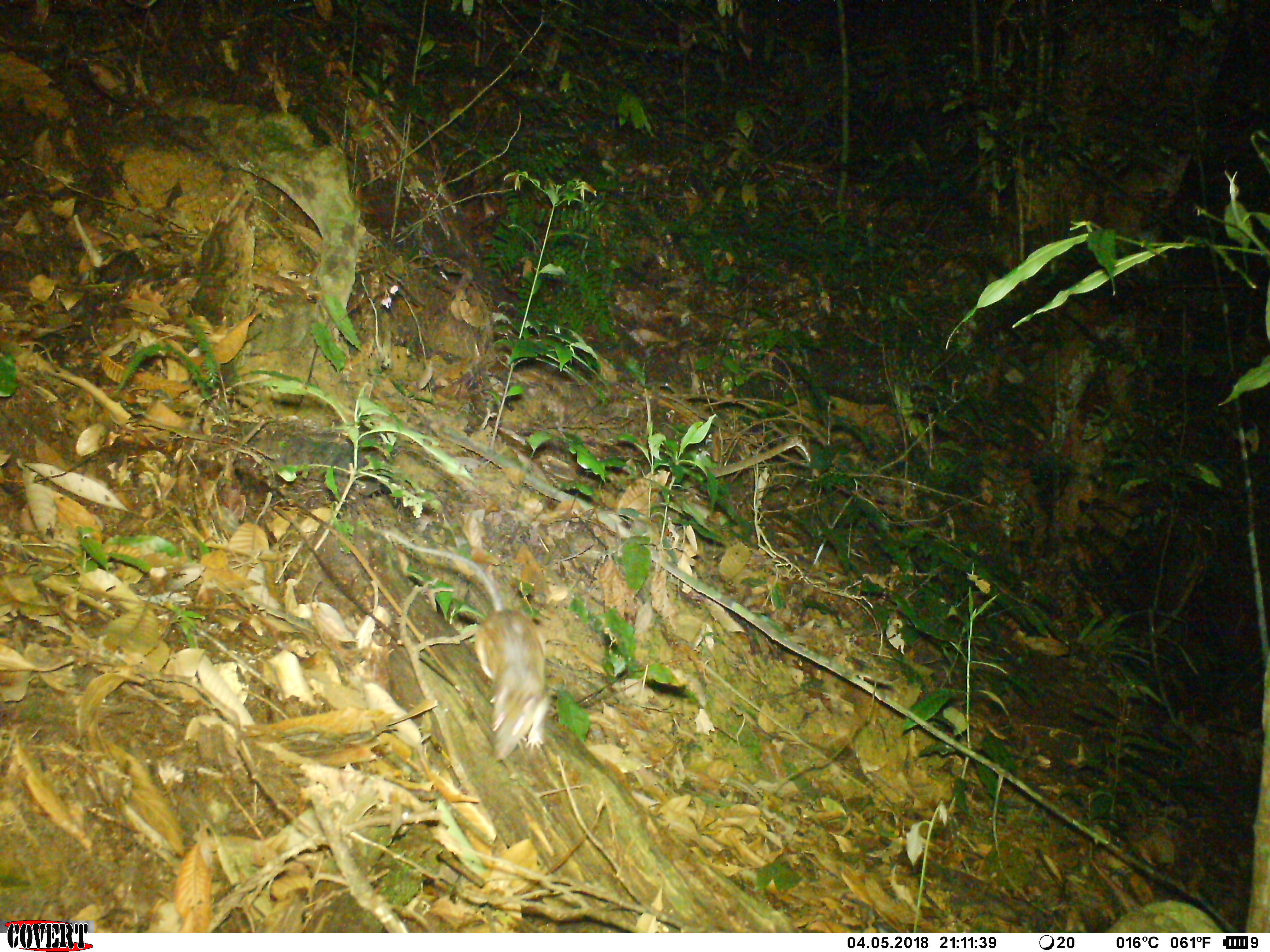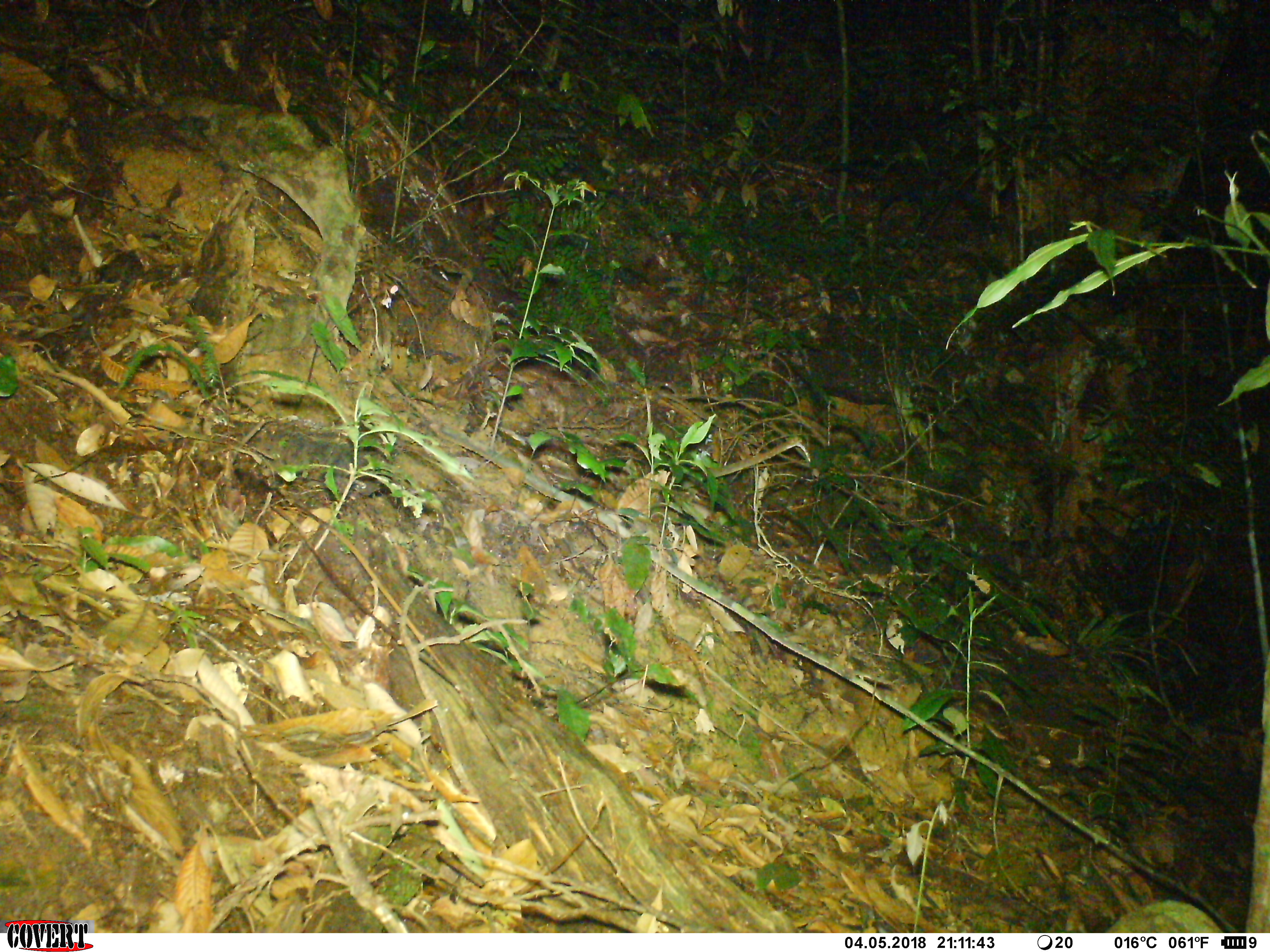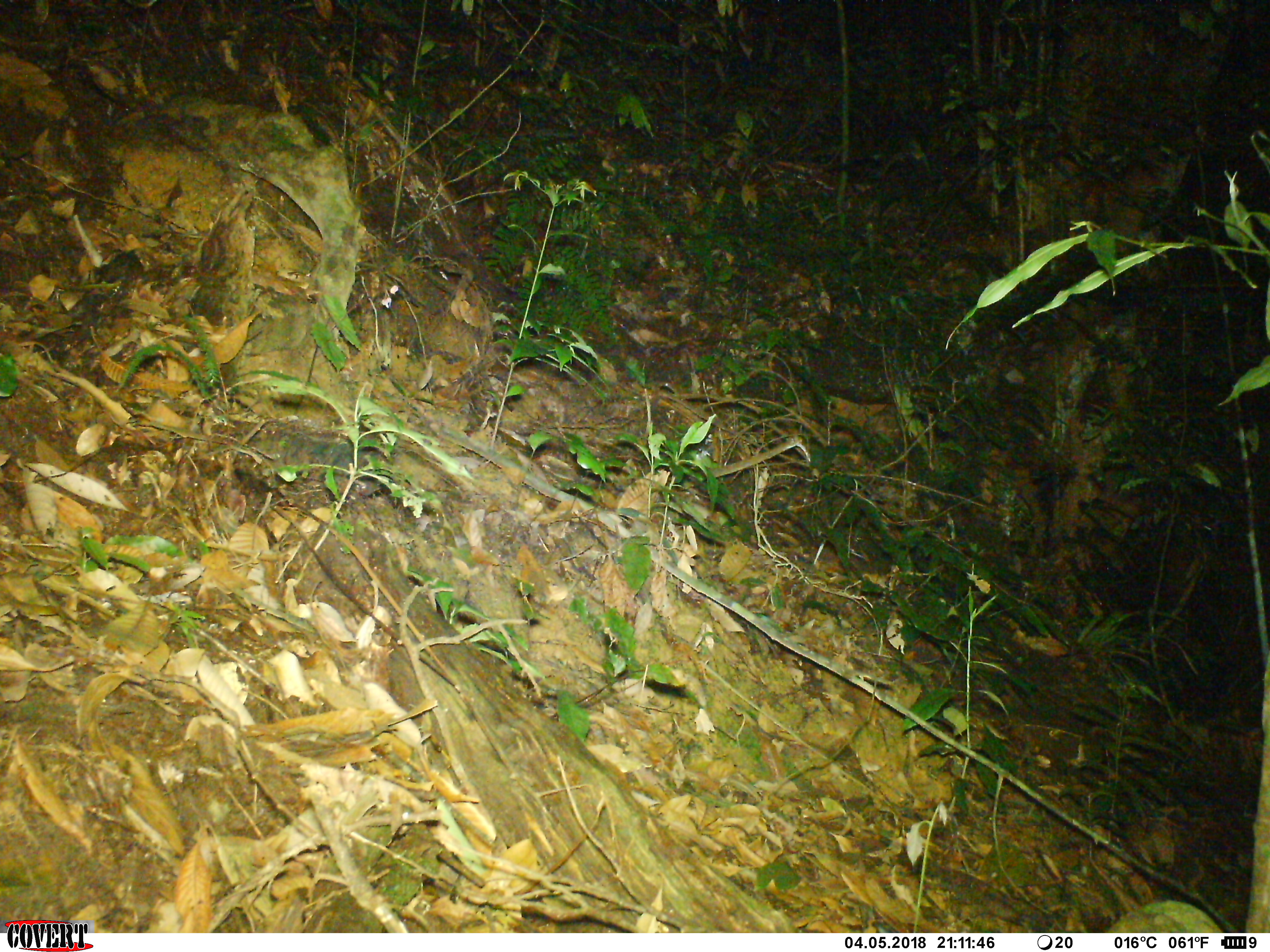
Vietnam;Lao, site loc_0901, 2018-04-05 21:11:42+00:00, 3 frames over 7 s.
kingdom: Animalia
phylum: Chordata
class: Mammalia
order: Rodentia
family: Muridae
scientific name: Muridae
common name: old-world mice and rats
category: unidentified murid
Unidentified murid (old-world mice and rats) (Muridae). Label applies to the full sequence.